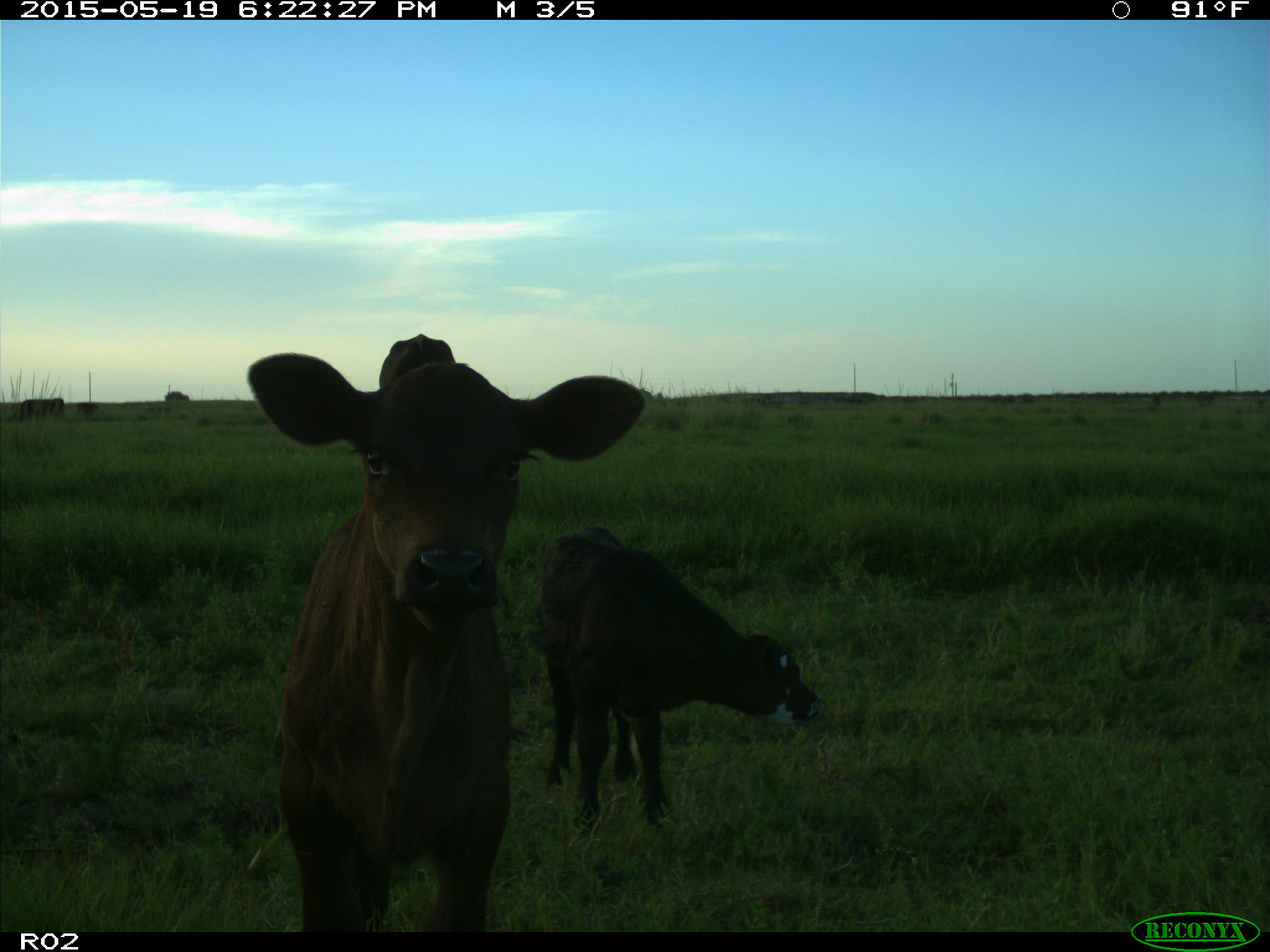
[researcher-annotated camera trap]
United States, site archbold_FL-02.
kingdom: Animalia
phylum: Chordata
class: Mammalia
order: Artiodactyla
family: Bovidae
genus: Bos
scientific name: Bos taurus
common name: domestic cow